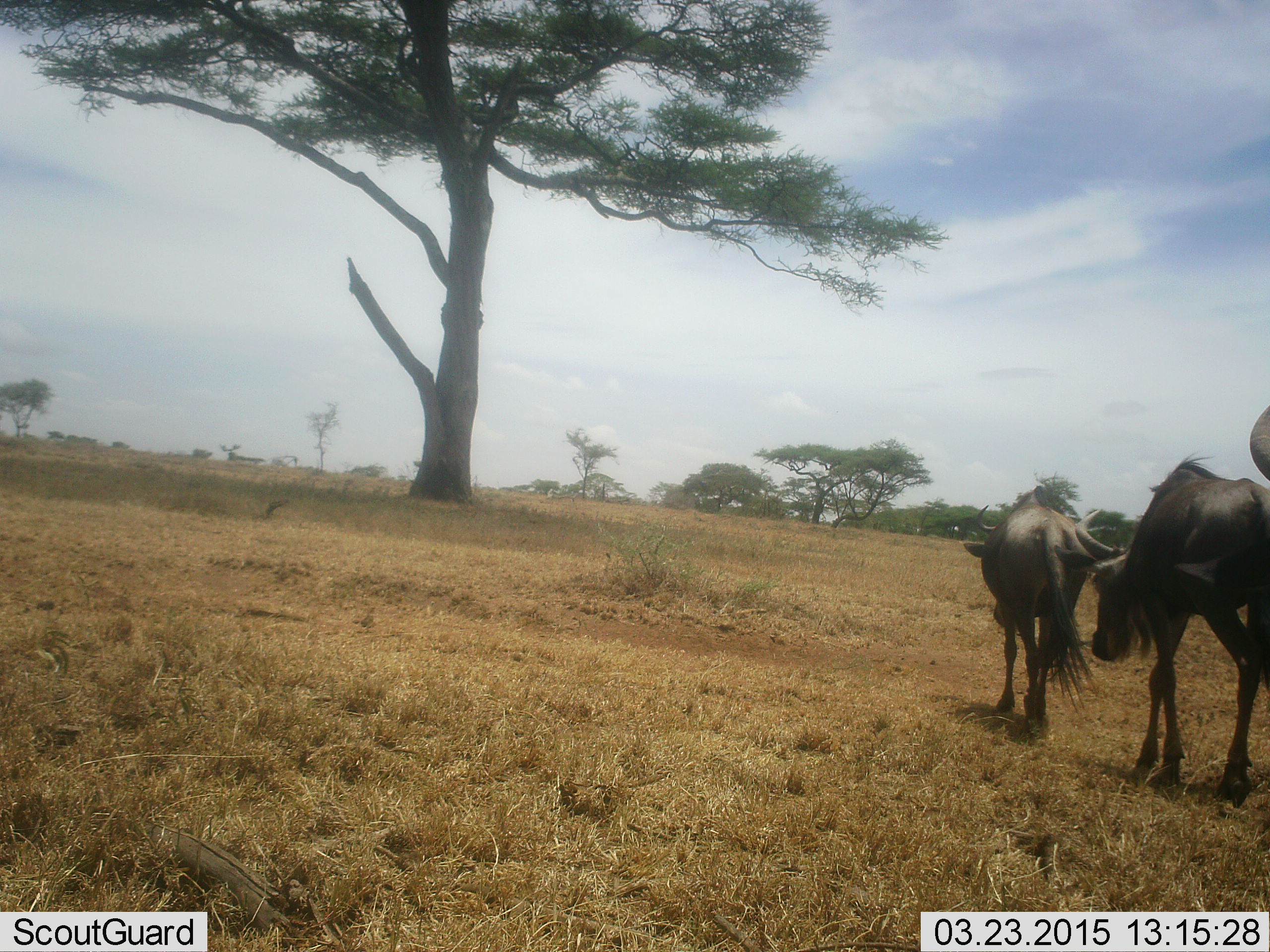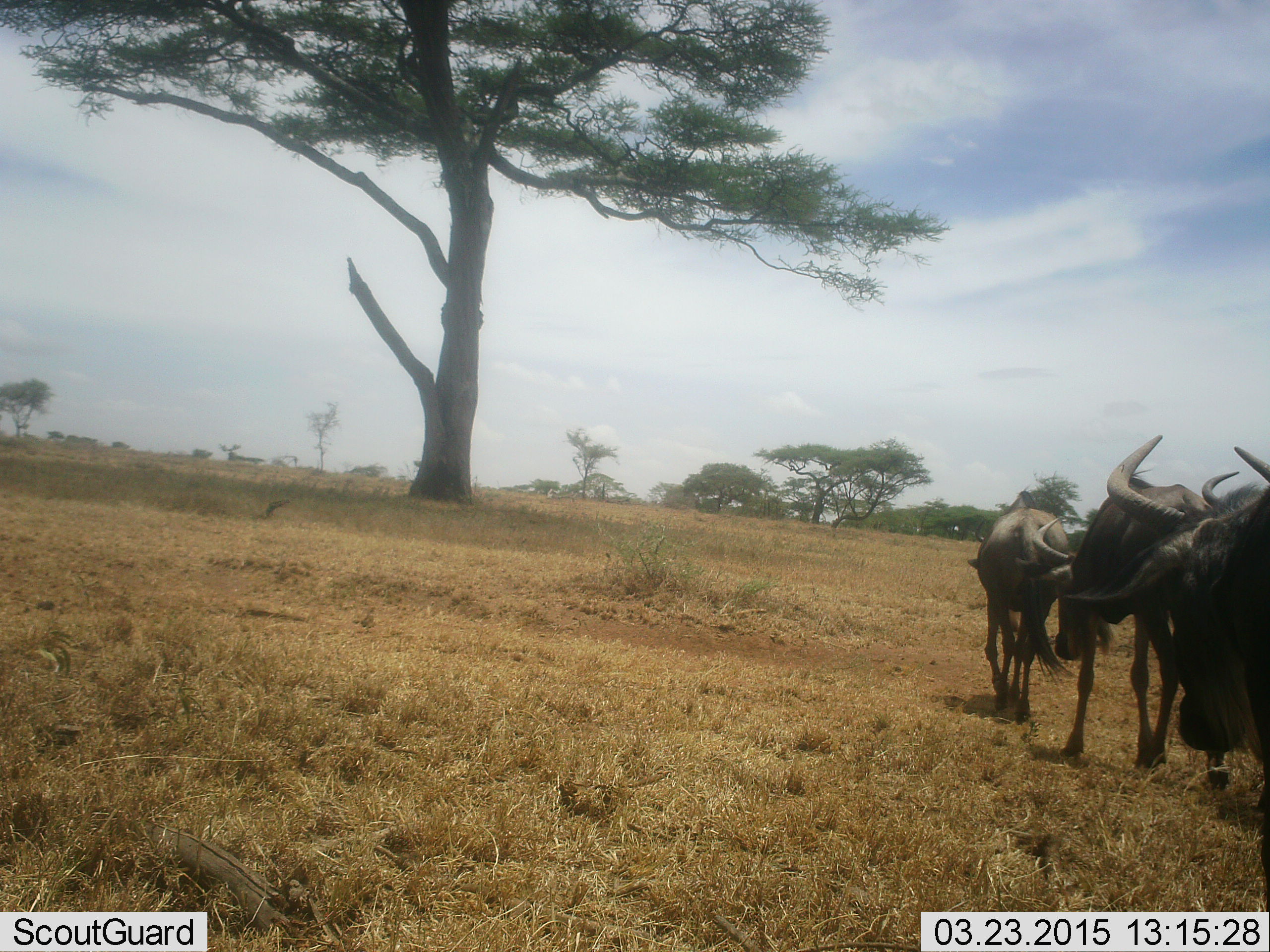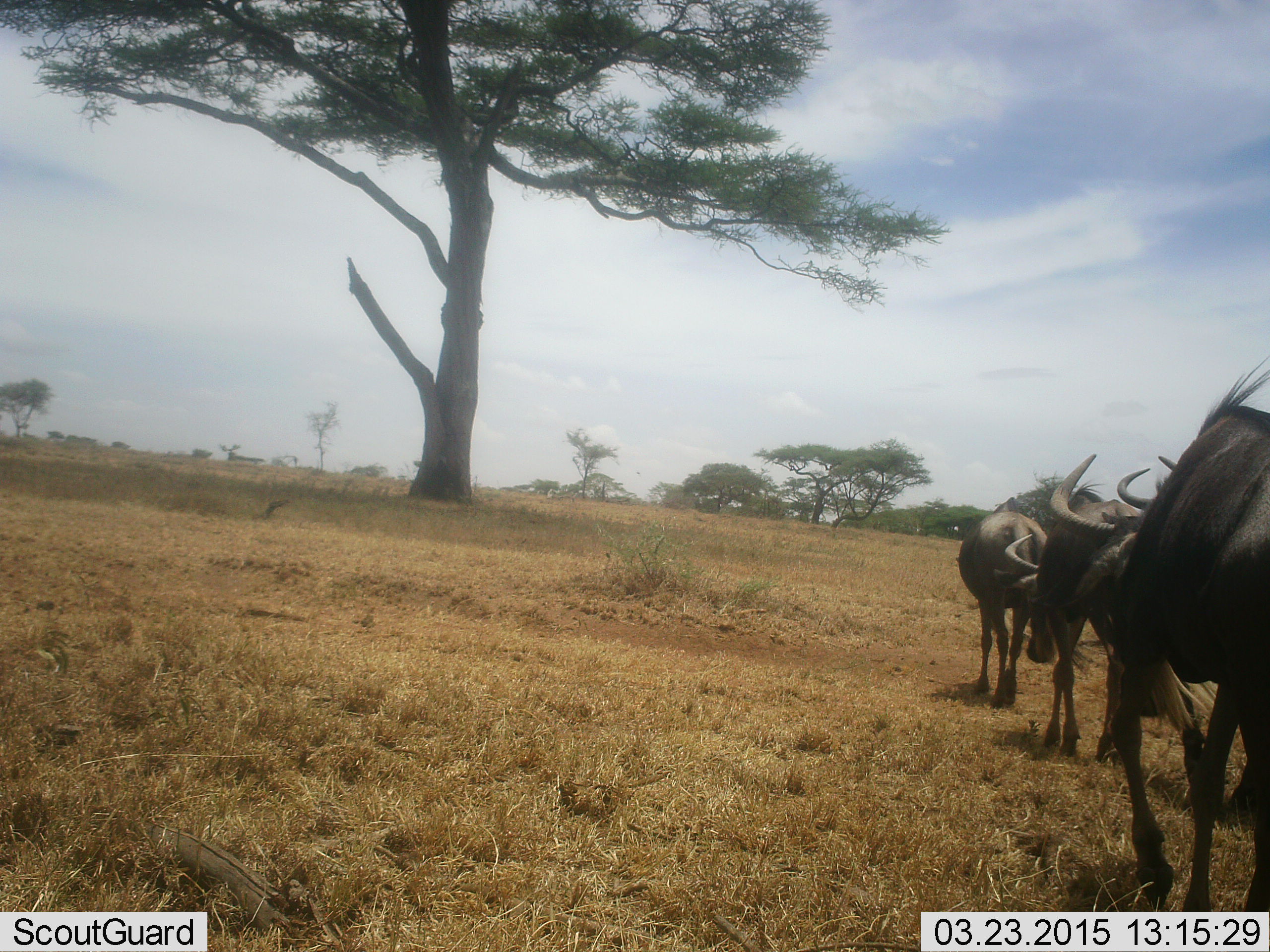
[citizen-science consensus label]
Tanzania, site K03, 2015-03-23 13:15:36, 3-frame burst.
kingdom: Animalia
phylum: Chordata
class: Mammalia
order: Artiodactyla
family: Bovidae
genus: Connochaetes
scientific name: Connochaetes taurinus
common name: blue wildebeest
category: wildebeest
Wildebeest (blue wildebeest) (Connochaetes taurinus), count 3. Behavior (volunteer vote fractions): standing 10%, resting 0%, moving 90%, interacting 0%. Young present (vote fraction): 0%. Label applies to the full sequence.